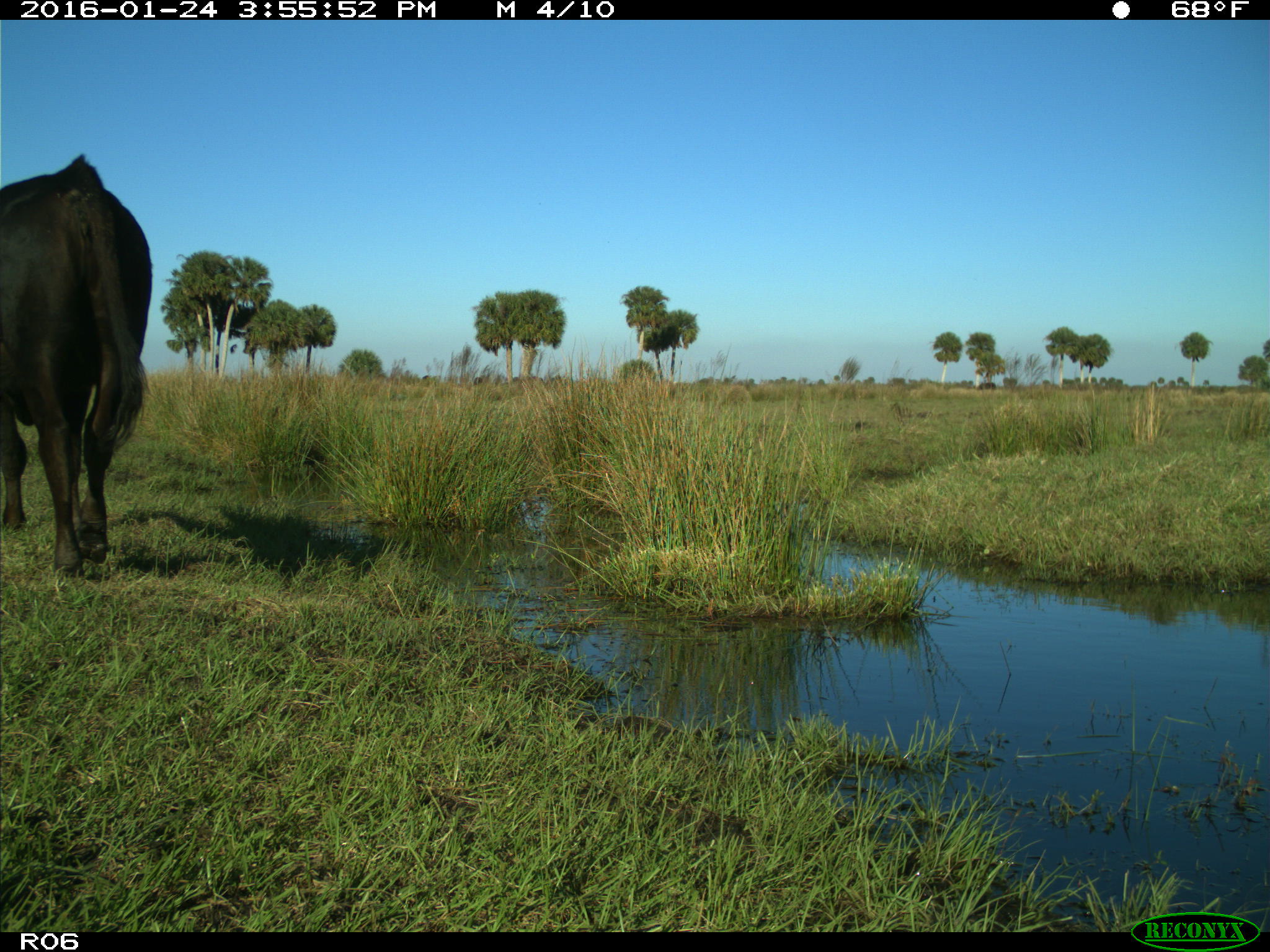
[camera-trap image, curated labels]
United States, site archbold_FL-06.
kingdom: Animalia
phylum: Chordata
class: Mammalia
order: Artiodactyla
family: Bovidae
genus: Bos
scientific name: Bos taurus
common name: domestic cow